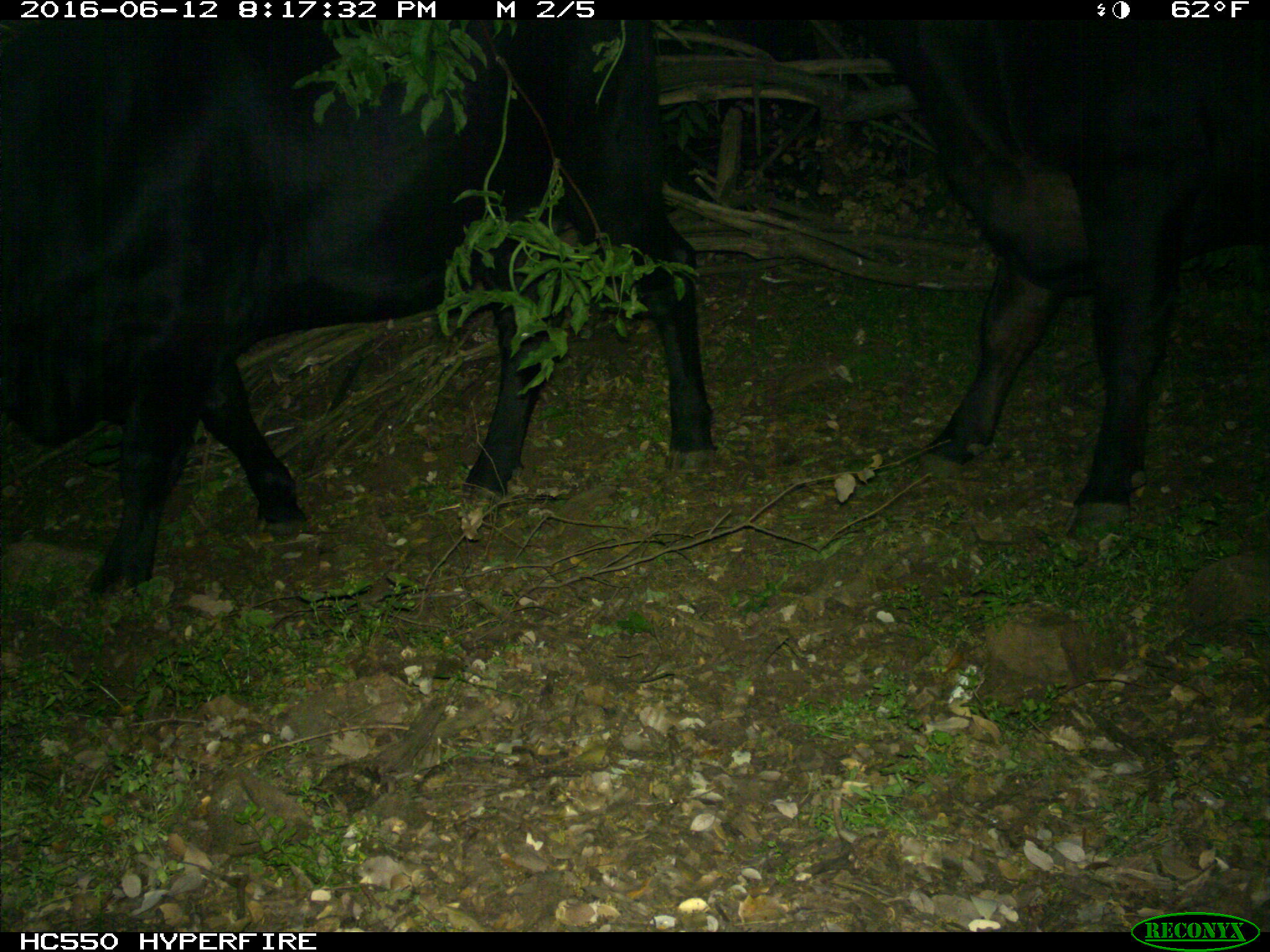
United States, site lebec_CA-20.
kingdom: Animalia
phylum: Chordata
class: Mammalia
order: Artiodactyla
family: Bovidae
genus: Bos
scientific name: Bos taurus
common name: domestic cow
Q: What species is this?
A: Bos taurus (domestic cow).